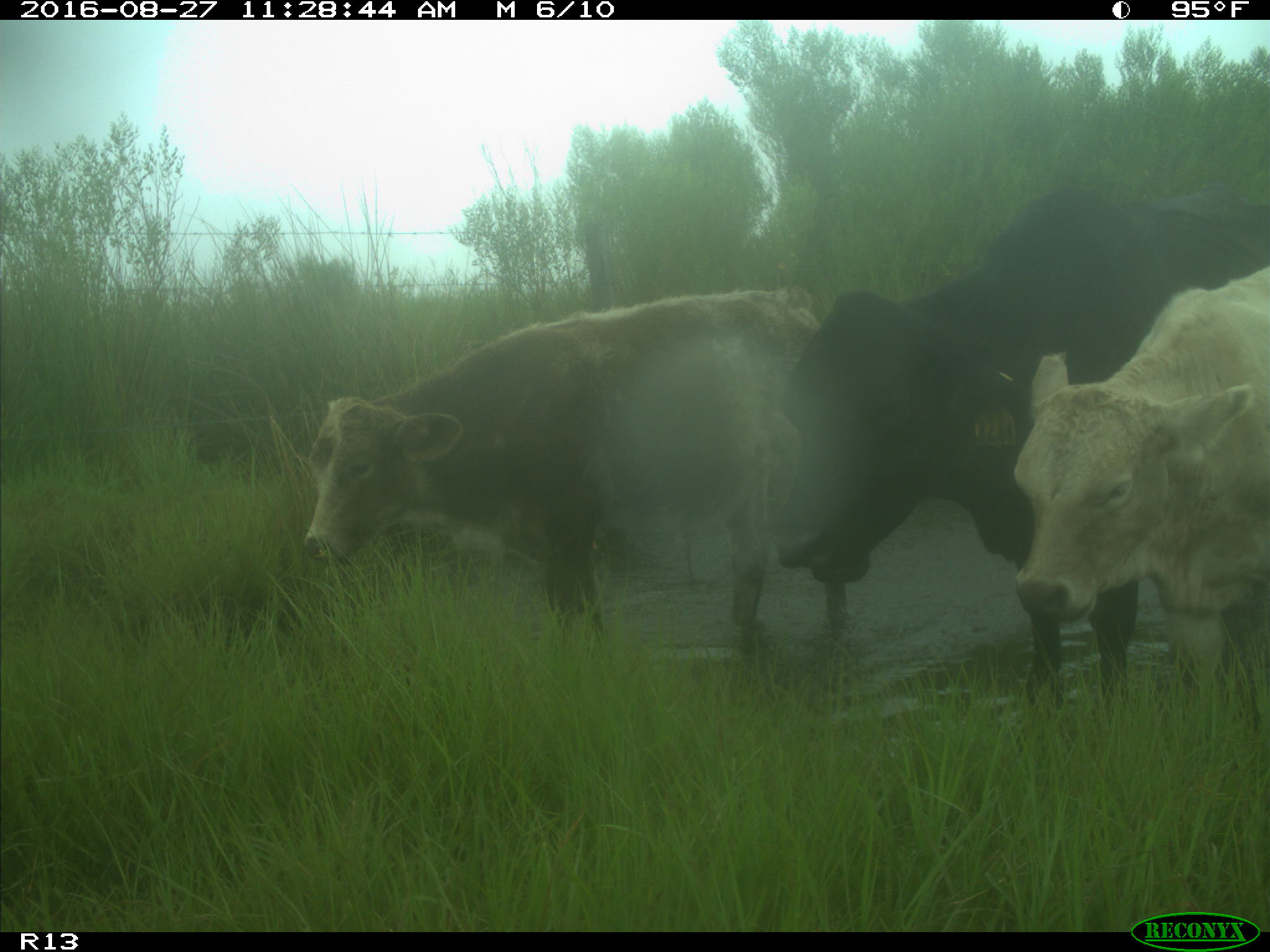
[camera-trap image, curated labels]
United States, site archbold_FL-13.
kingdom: Animalia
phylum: Chordata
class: Mammalia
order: Artiodactyla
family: Bovidae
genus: Bos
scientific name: Bos taurus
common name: domestic cow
Bos taurus (domestic cow).